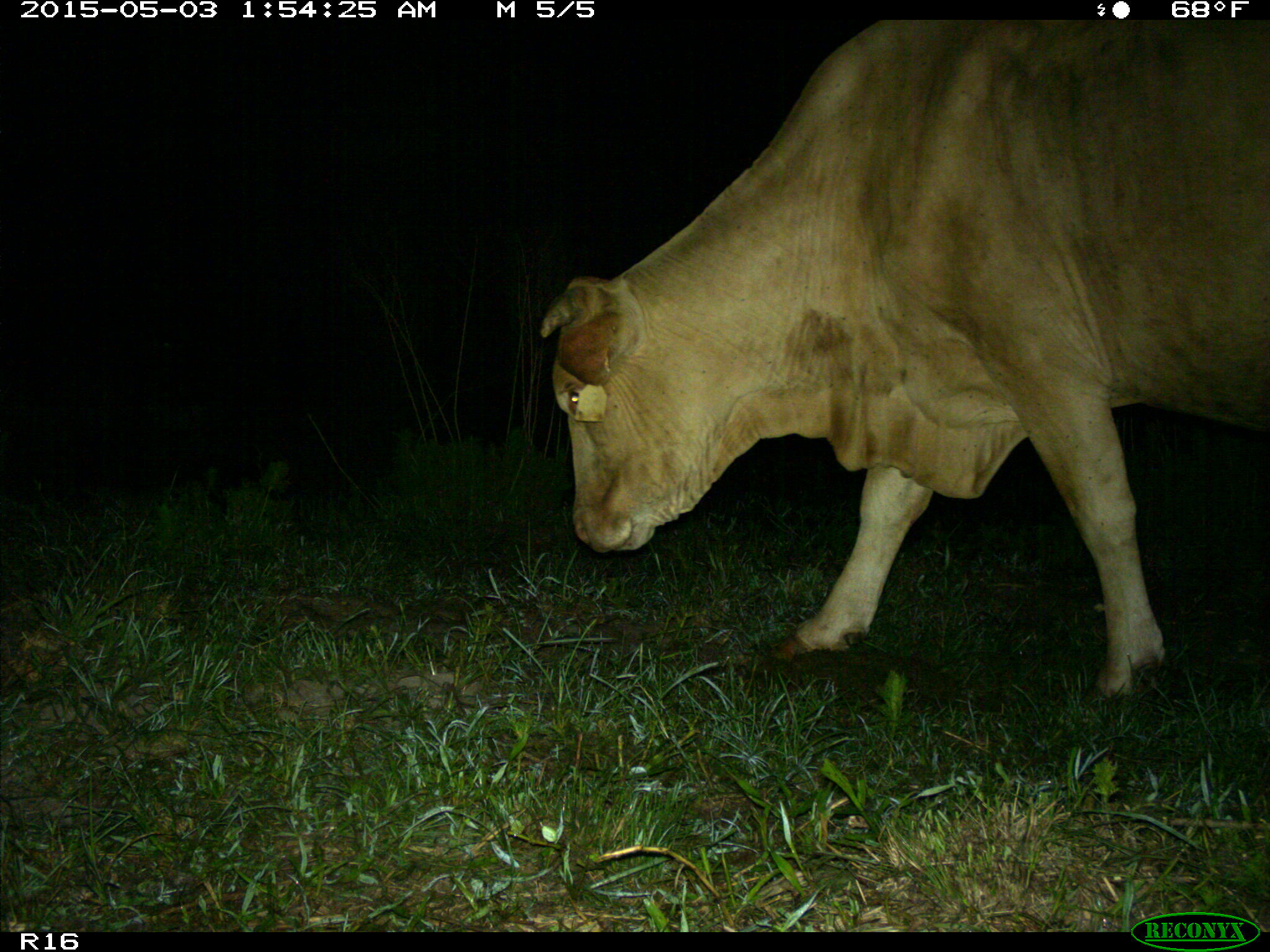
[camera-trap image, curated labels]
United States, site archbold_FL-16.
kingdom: Animalia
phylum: Chordata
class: Mammalia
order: Artiodactyla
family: Bovidae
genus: Bos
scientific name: Bos taurus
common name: domestic cow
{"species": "Bos taurus (domestic cow)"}